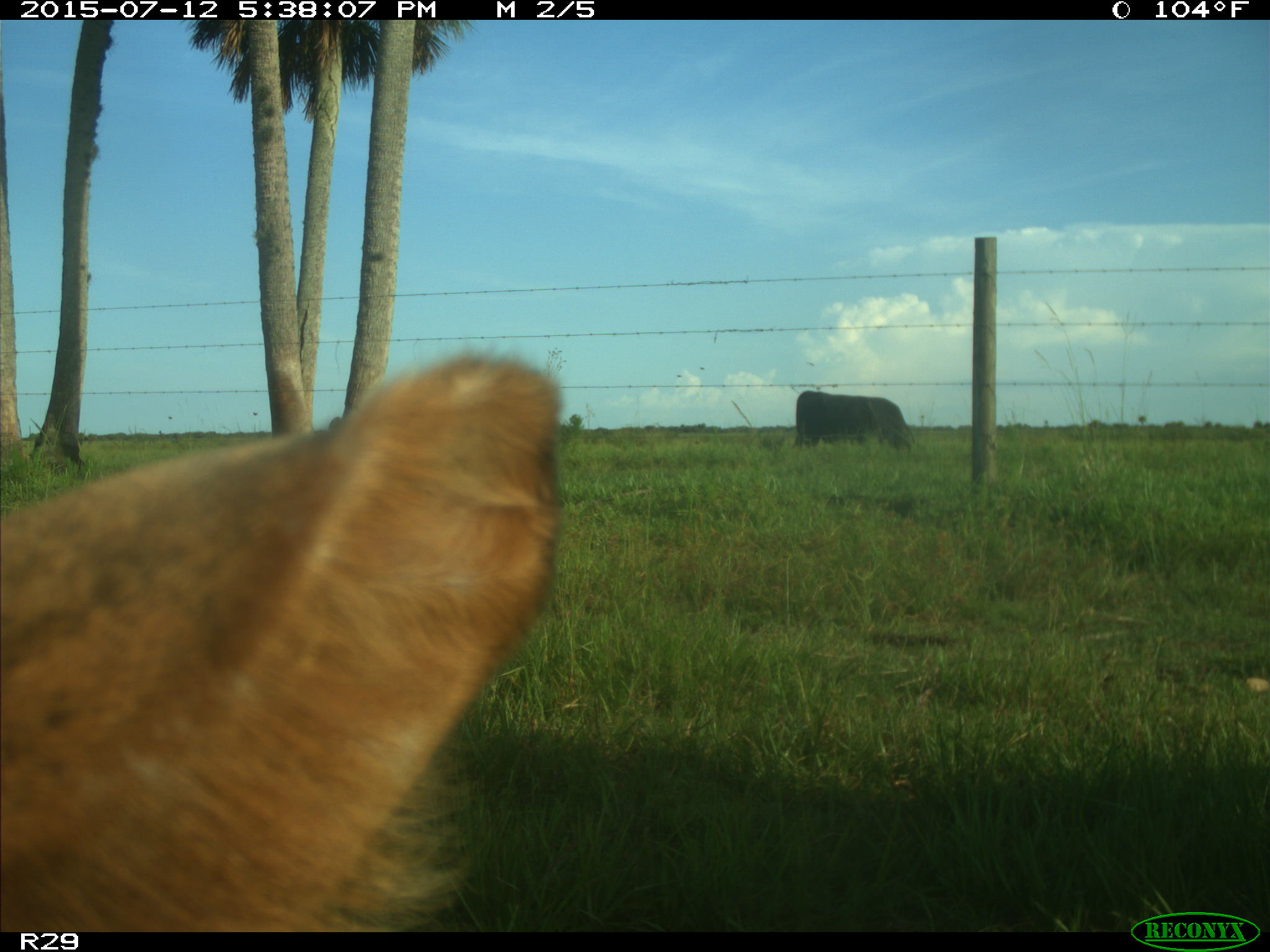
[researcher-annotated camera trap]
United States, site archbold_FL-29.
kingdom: Animalia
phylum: Chordata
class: Mammalia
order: Artiodactyla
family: Bovidae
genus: Bos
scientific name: Bos taurus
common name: domestic cow